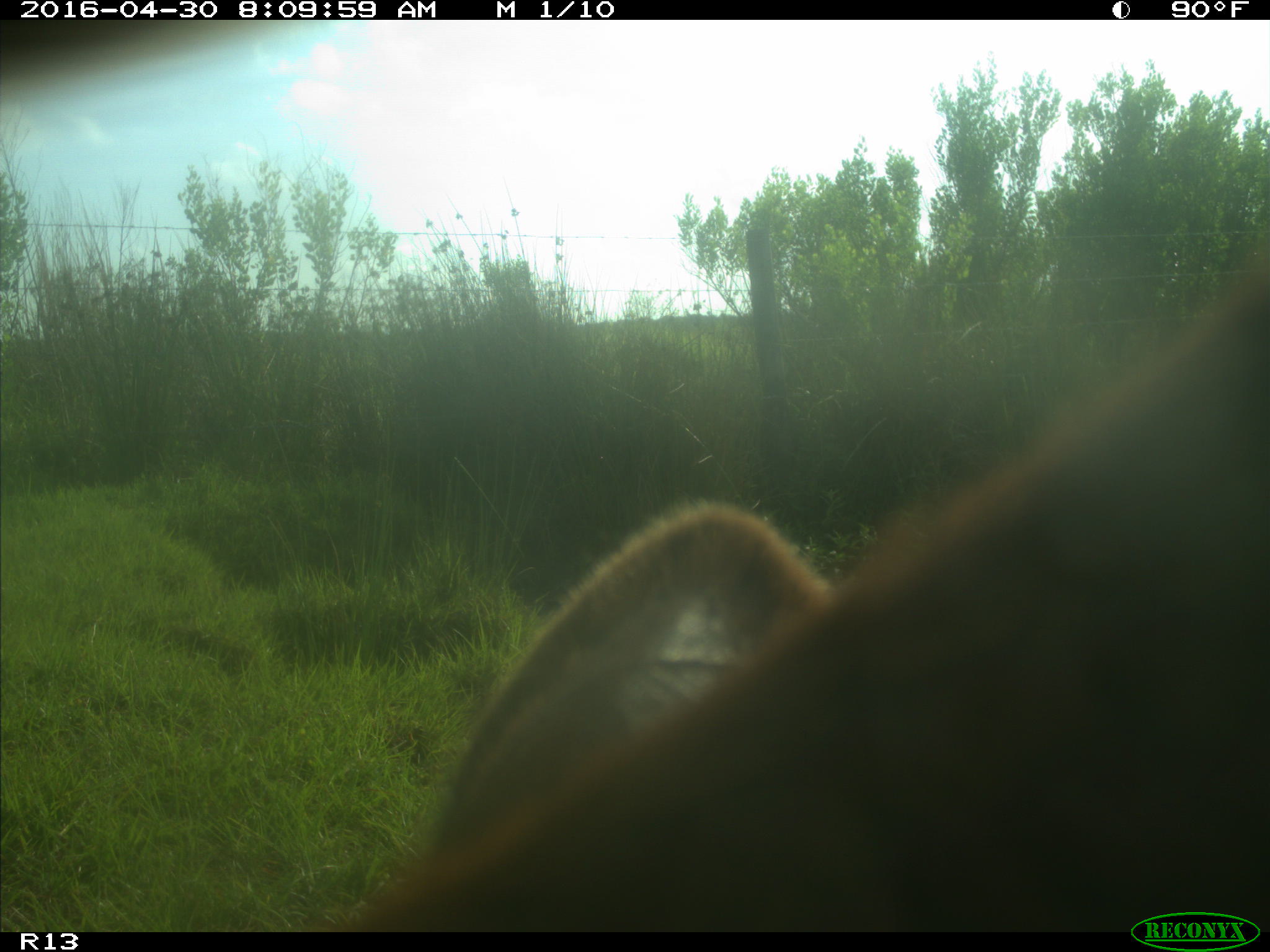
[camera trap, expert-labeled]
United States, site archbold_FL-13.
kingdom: Animalia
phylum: Chordata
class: Mammalia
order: Artiodactyla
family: Bovidae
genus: Bos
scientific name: Bos taurus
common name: domestic cow